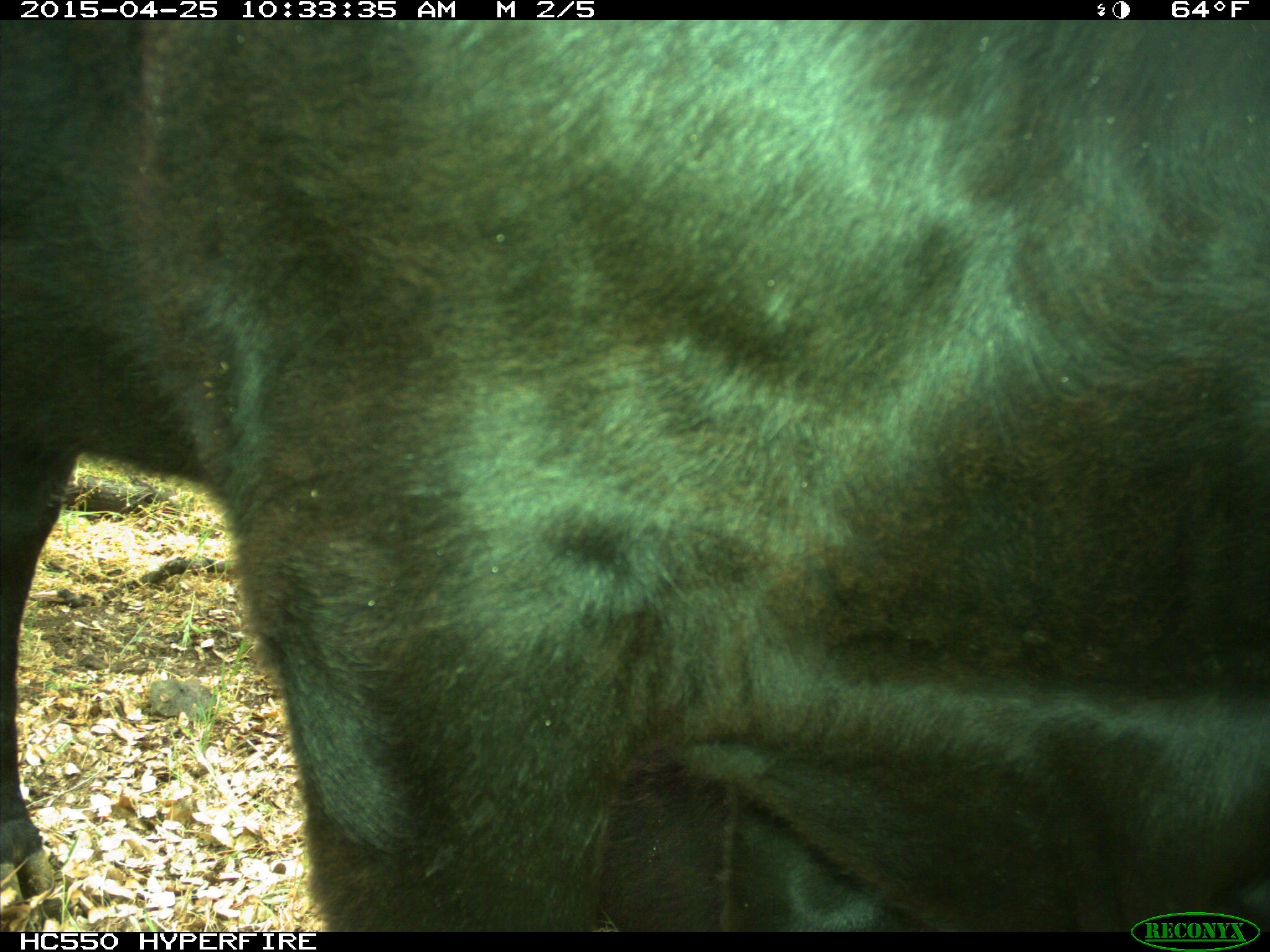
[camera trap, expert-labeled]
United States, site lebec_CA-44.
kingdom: Animalia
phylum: Chordata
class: Mammalia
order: Artiodactyla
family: Suidae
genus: Sus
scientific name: Sus scrofa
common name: wild boar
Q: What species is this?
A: Sus scrofa (wild boar).